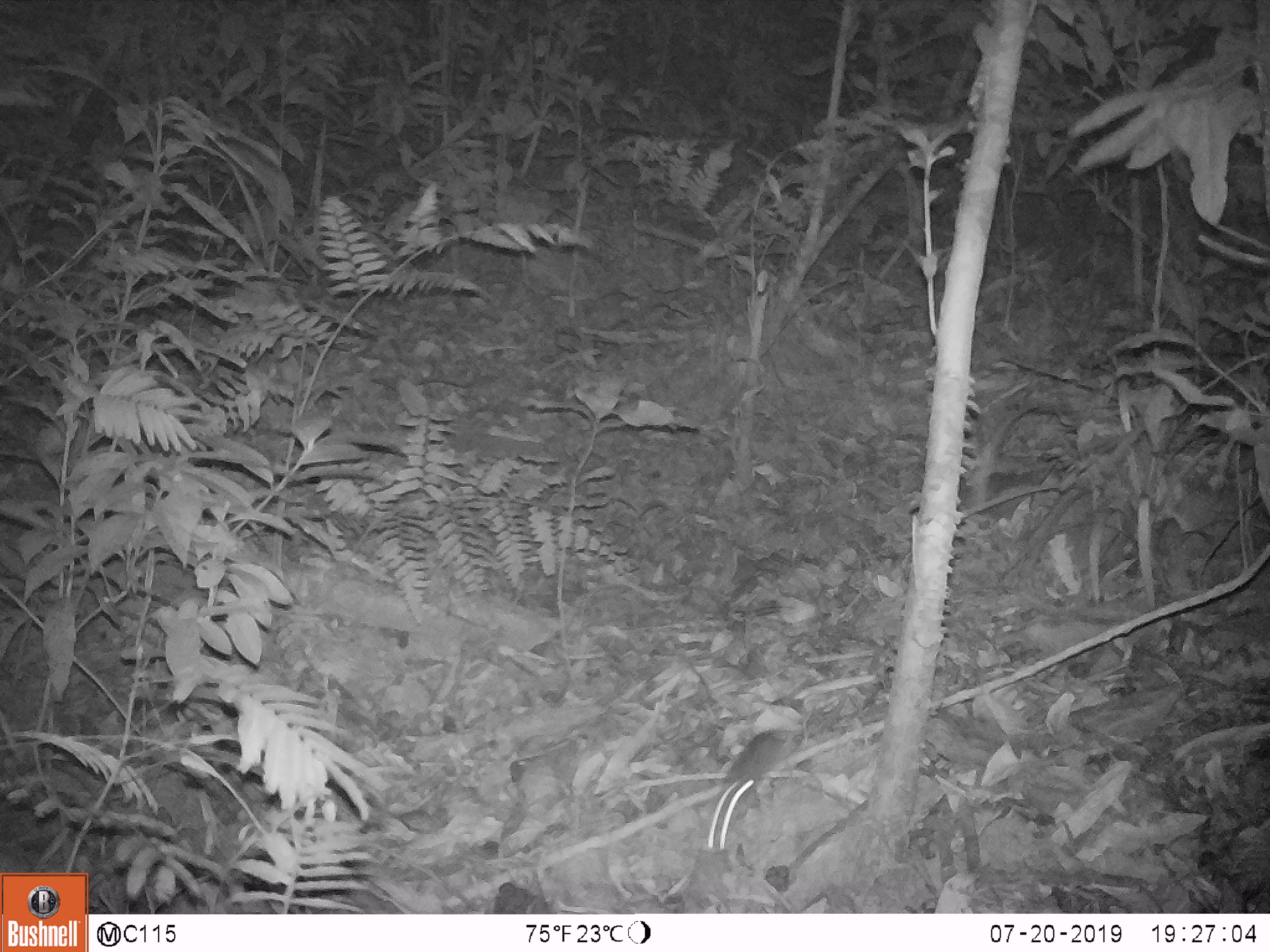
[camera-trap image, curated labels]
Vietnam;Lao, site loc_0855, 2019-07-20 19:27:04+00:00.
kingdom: Animalia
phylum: Chordata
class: Mammalia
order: Rodentia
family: Muridae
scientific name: Muridae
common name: old-world mice and rats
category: unidentified murid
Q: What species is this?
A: Unidentified murid (old-world mice and rats) (Muridae).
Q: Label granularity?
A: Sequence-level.